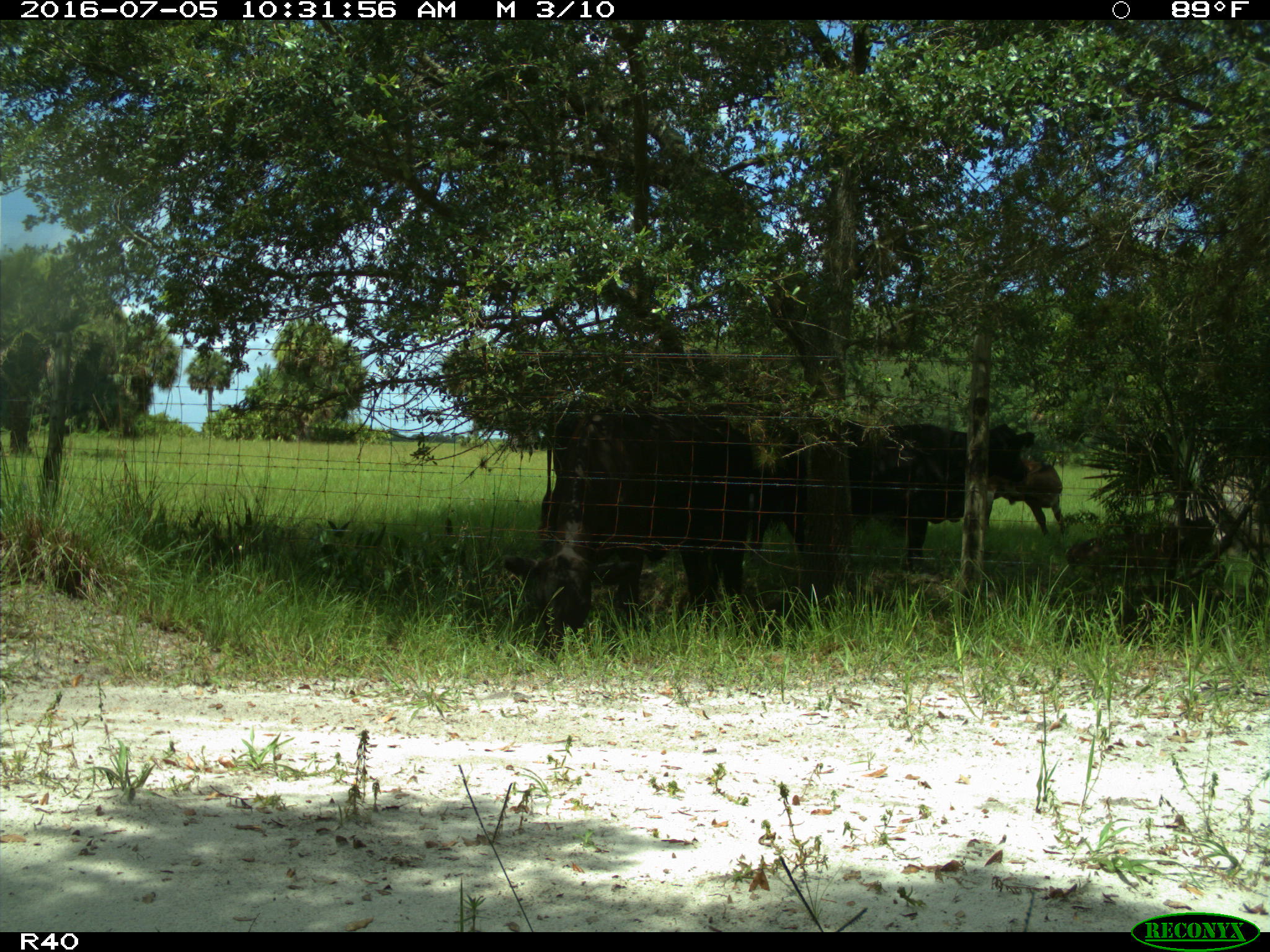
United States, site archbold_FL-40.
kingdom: Animalia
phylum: Chordata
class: Mammalia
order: Artiodactyla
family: Bovidae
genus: Bos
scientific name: Bos taurus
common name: domestic cow